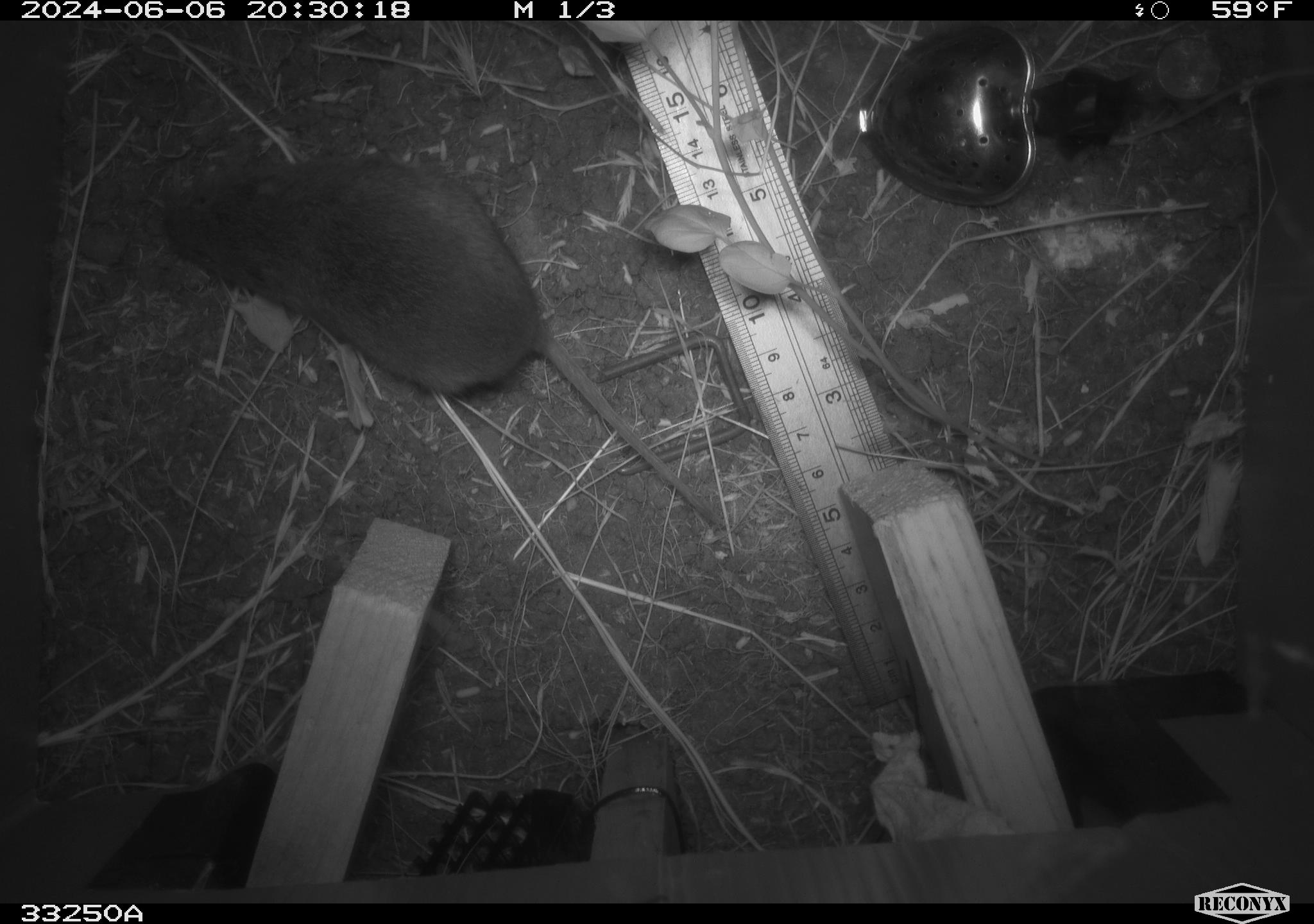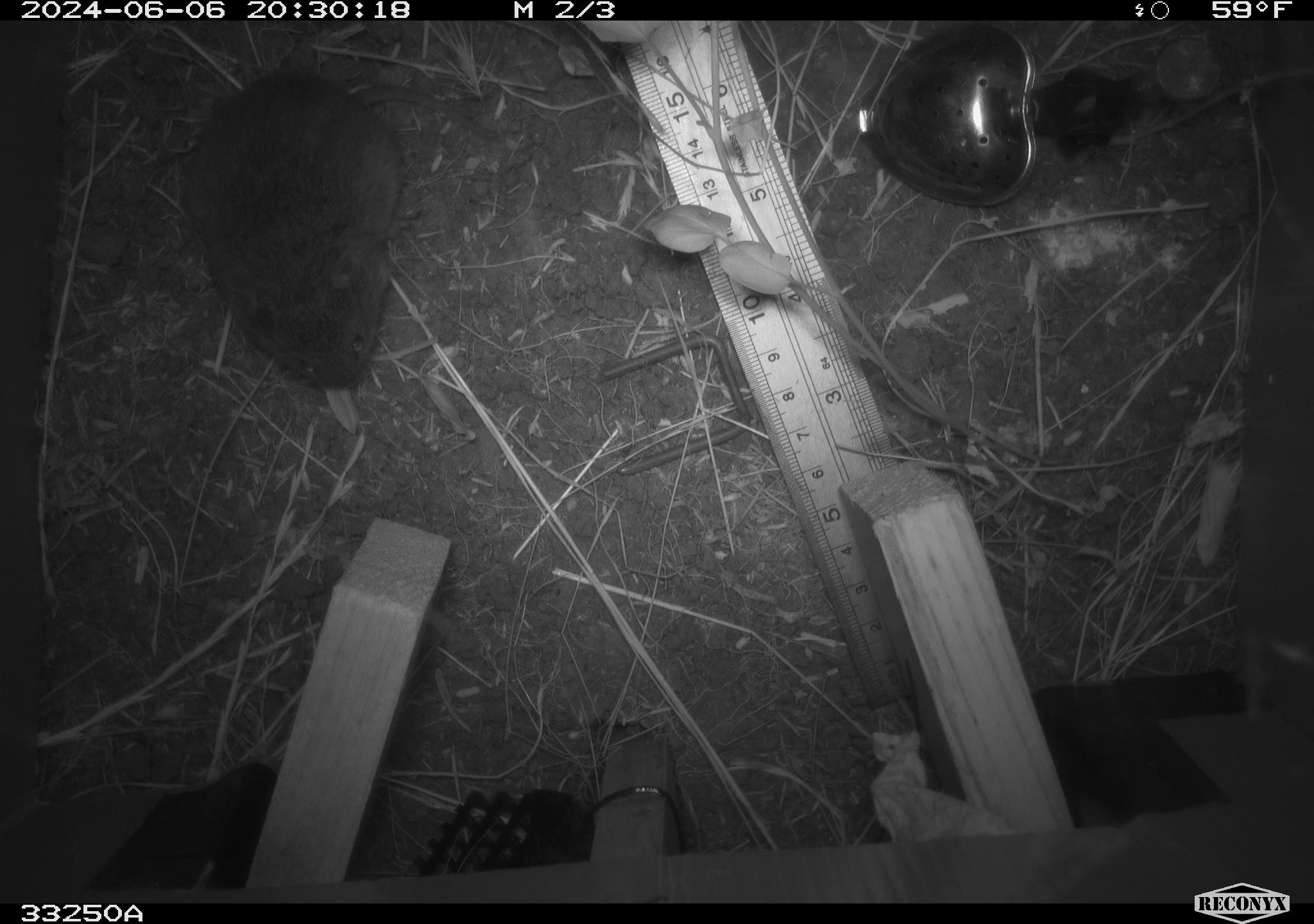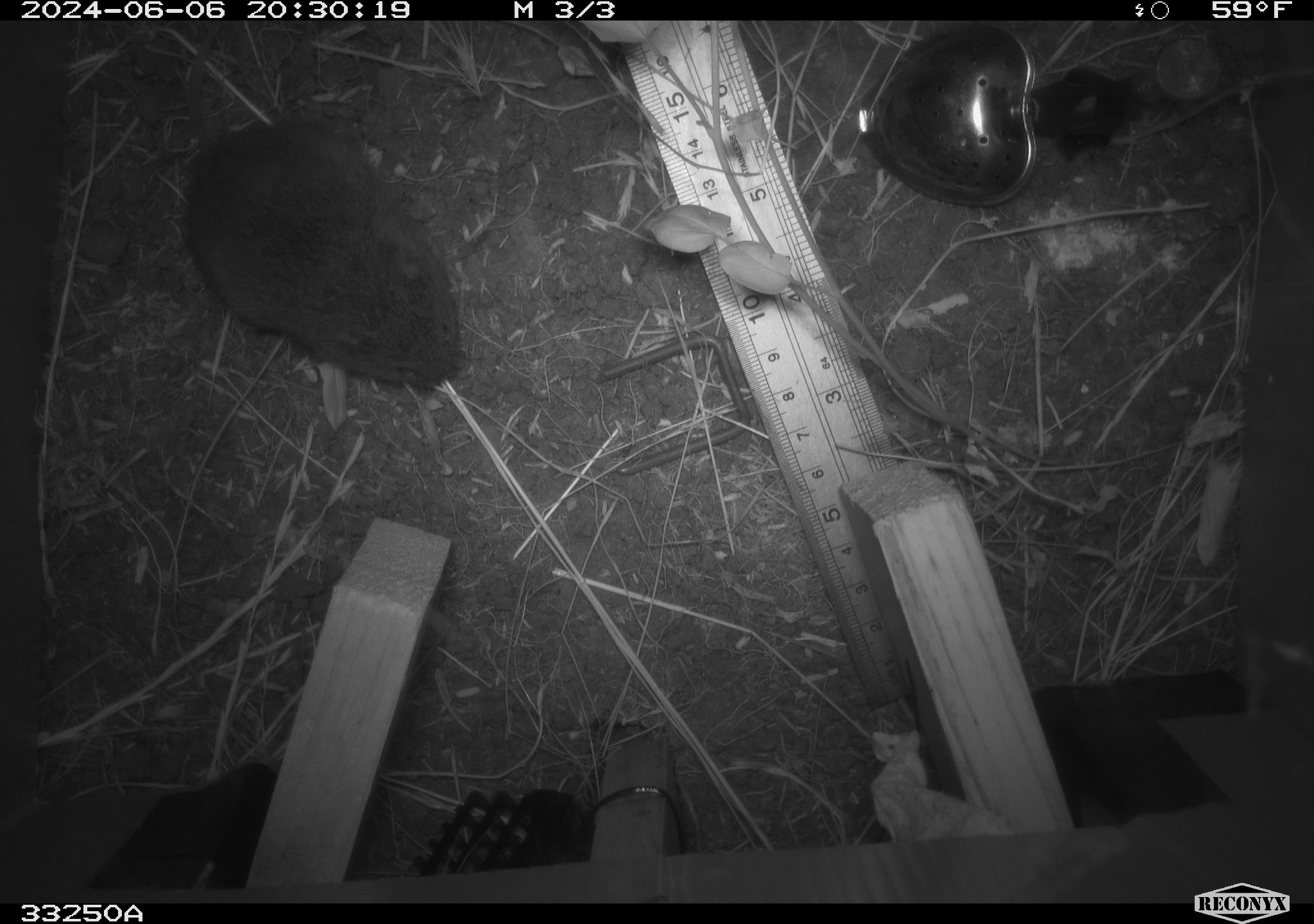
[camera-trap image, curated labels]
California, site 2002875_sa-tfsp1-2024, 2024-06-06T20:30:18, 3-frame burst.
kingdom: Animalia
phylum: Chordata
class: Mammalia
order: Rodentia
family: Cricetidae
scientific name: Arvicolinae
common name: voles, lemmings, and muskrats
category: arvicolinae subfamily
Arvicolinae subfamily (voles, lemmings, and muskrats) (Arvicolinae).